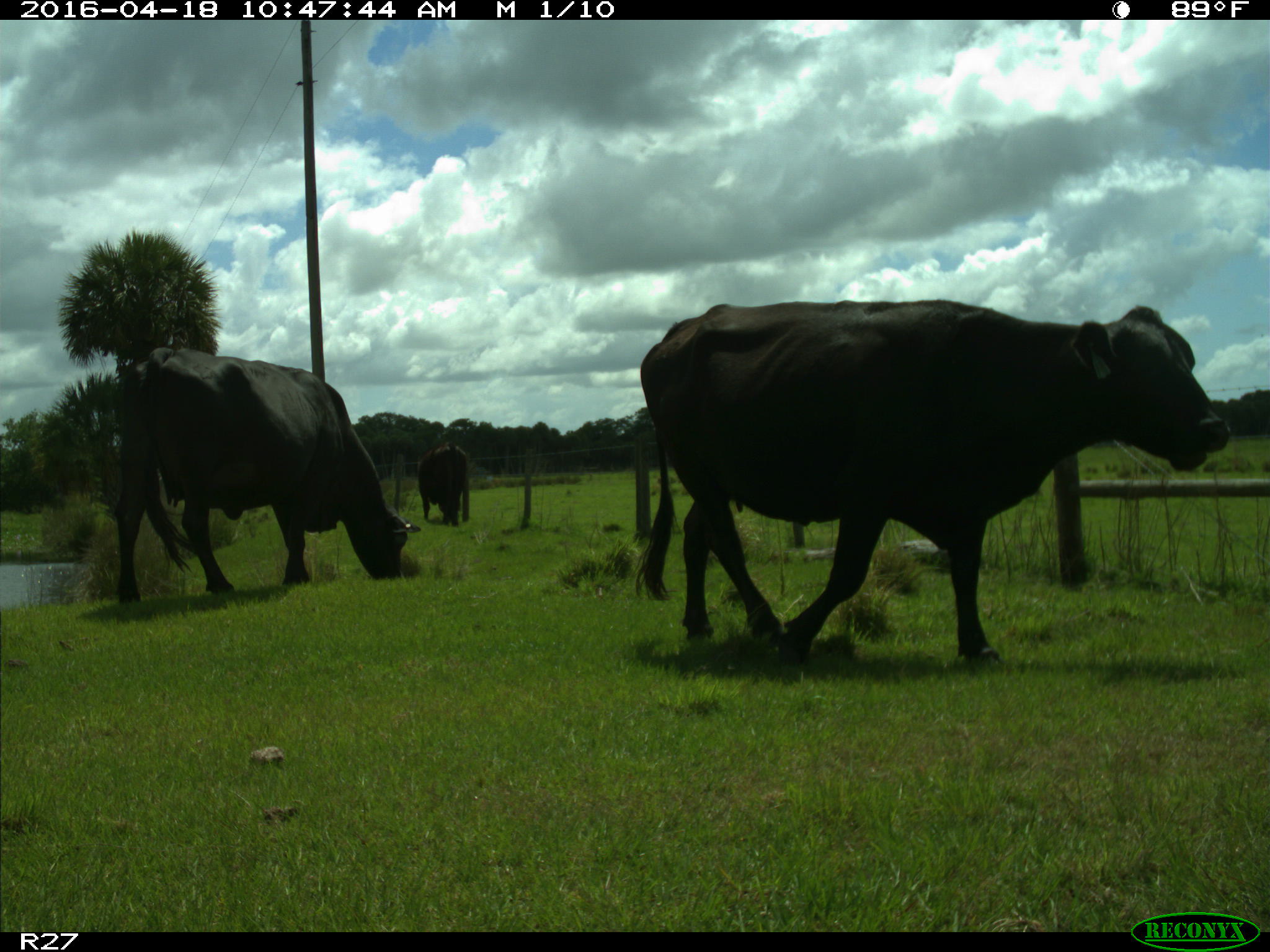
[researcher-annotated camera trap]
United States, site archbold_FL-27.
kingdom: Animalia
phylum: Chordata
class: Mammalia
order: Artiodactyla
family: Bovidae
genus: Bos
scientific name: Bos taurus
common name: domestic cow